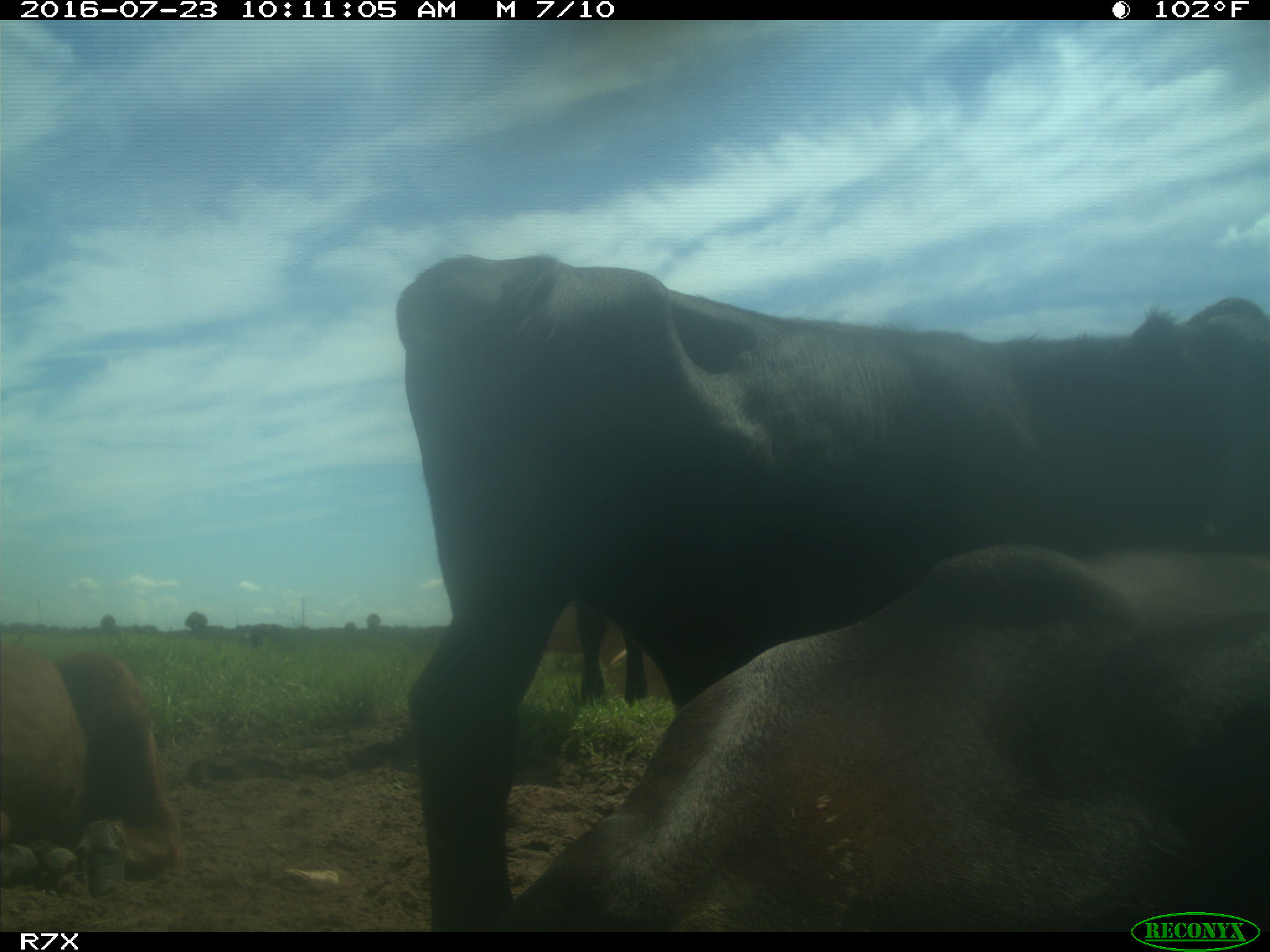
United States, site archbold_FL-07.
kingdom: Animalia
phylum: Chordata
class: Mammalia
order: Artiodactyla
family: Bovidae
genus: Bos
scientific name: Bos taurus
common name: domestic cow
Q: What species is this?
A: Bos taurus (domestic cow).